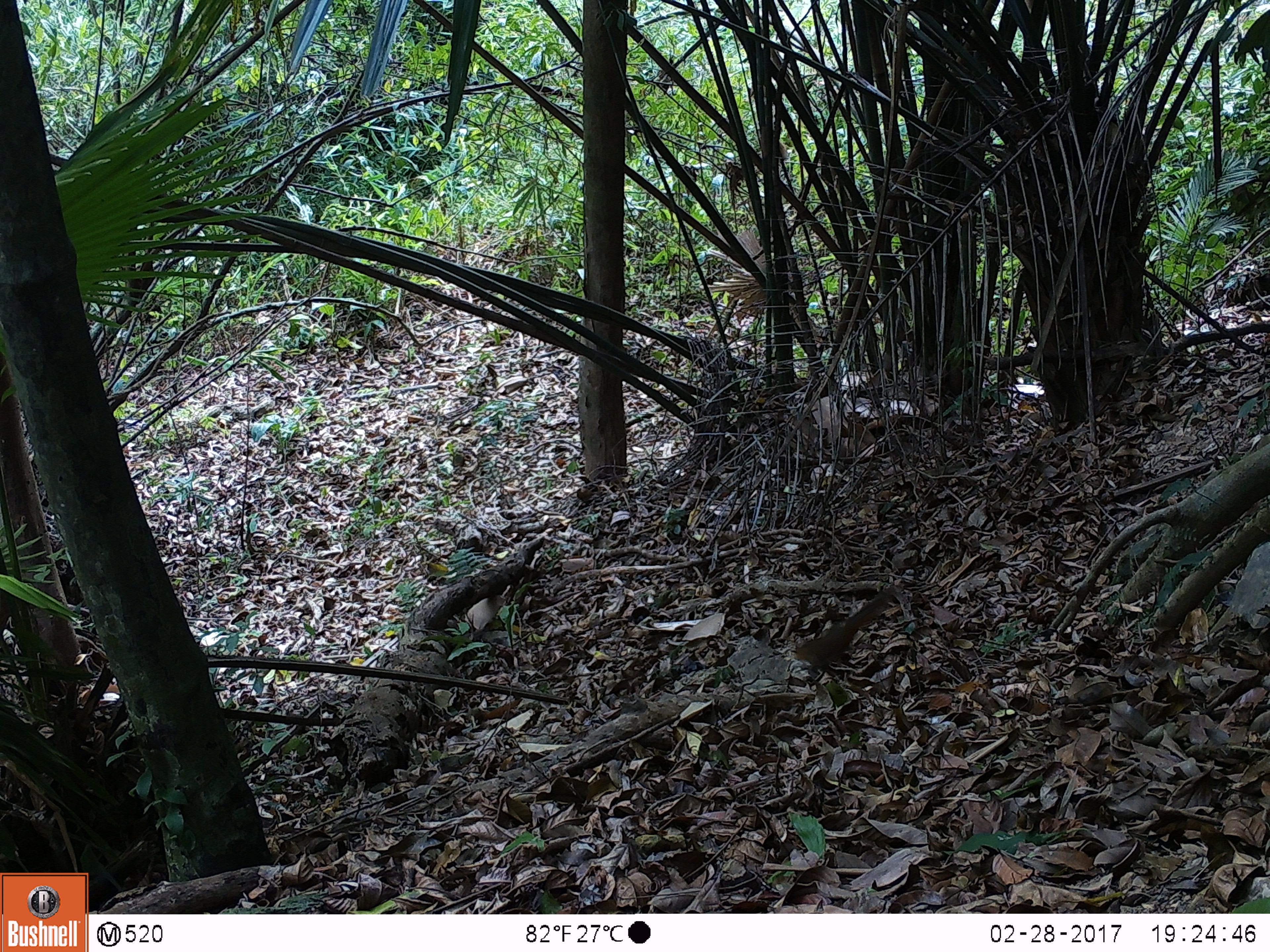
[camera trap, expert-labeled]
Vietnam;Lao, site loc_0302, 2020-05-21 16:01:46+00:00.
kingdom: Animalia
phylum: Chordata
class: Mammalia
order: Rodentia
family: Sciuridae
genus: Sciurus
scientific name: Sciurus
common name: squirrel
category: unidentified squirrel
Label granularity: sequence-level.